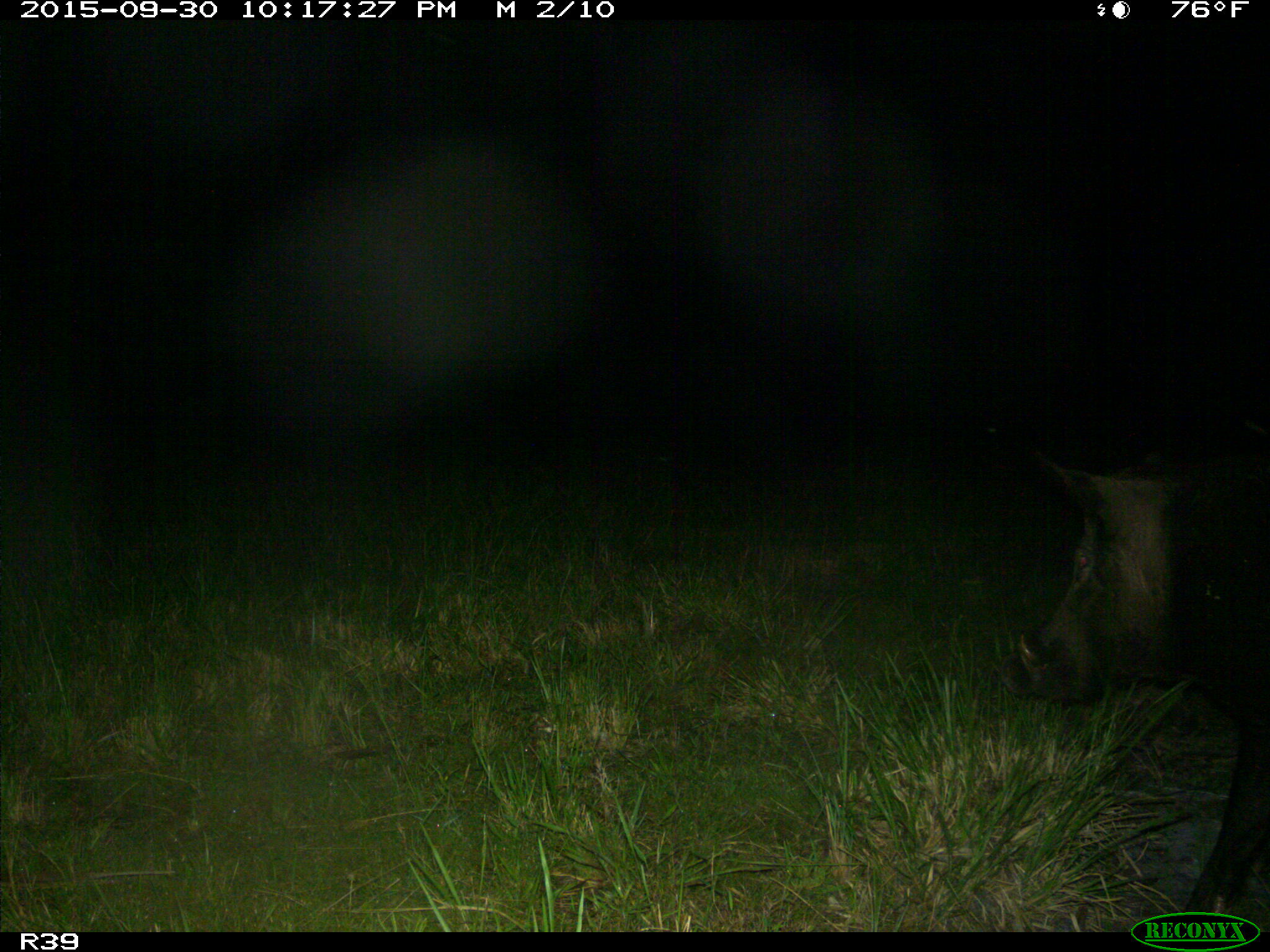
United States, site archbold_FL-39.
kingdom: Animalia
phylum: Chordata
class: Mammalia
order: Artiodactyla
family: Suidae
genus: Sus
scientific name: Sus scrofa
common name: wild boar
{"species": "Sus scrofa (wild boar)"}